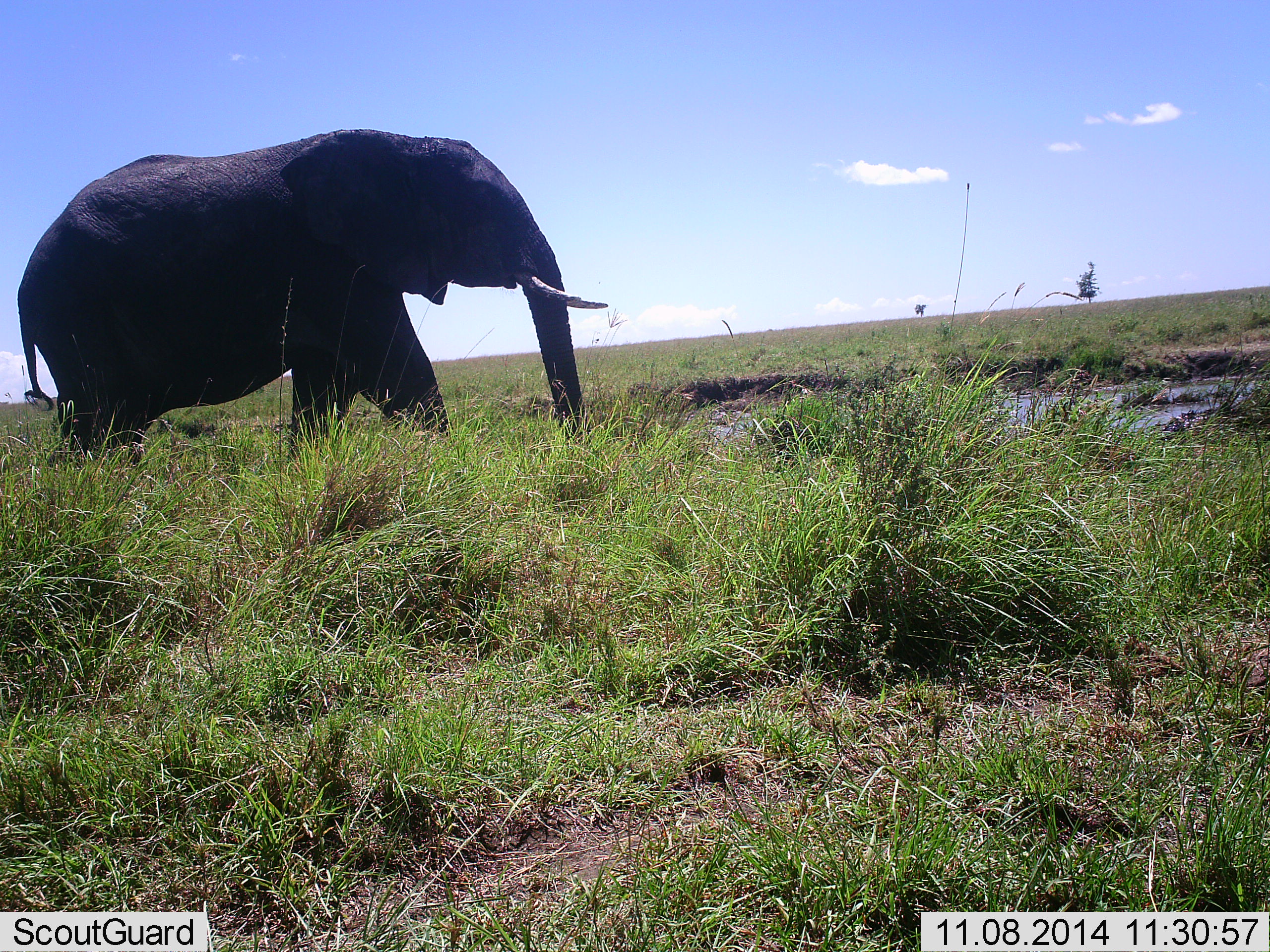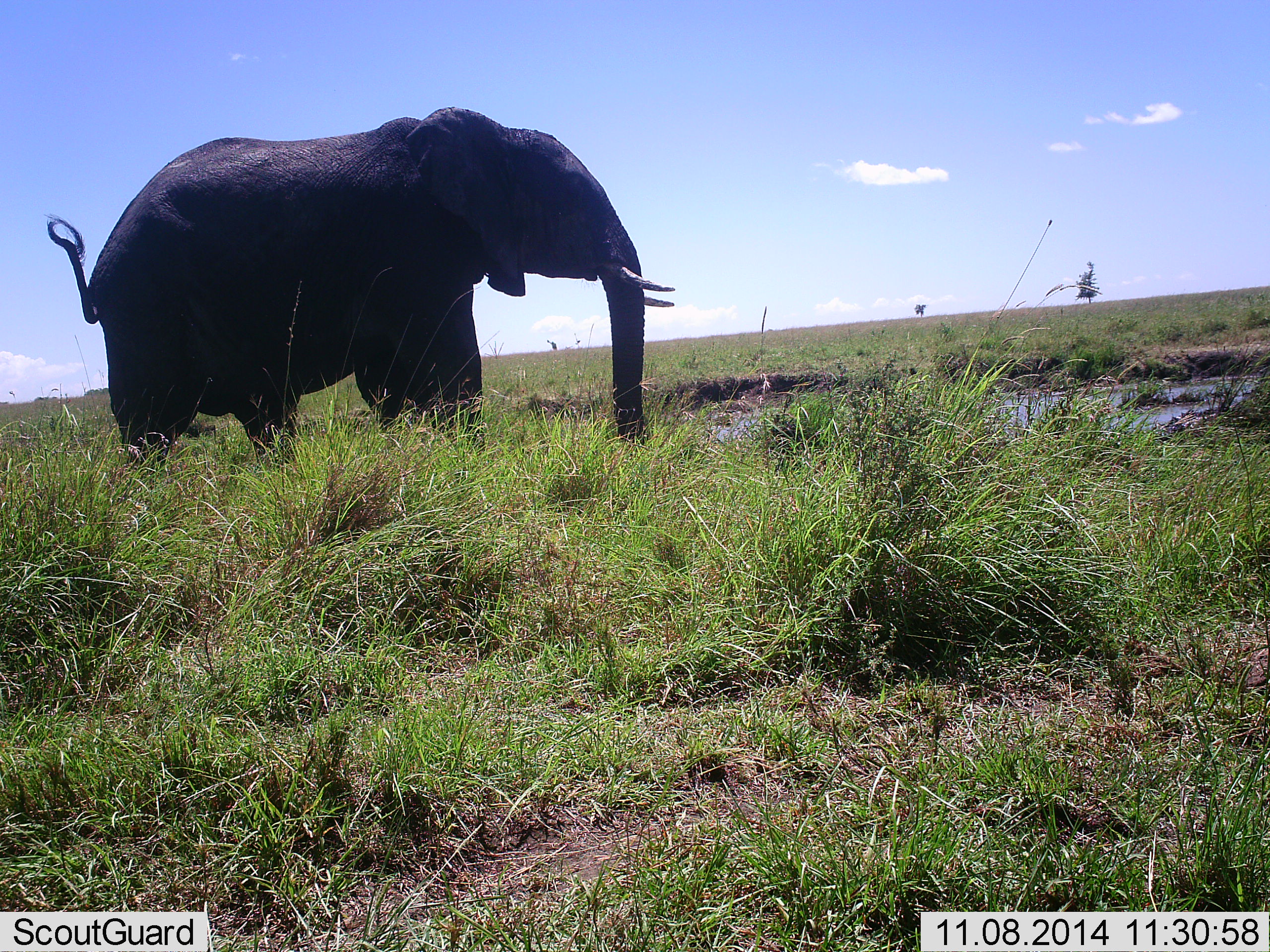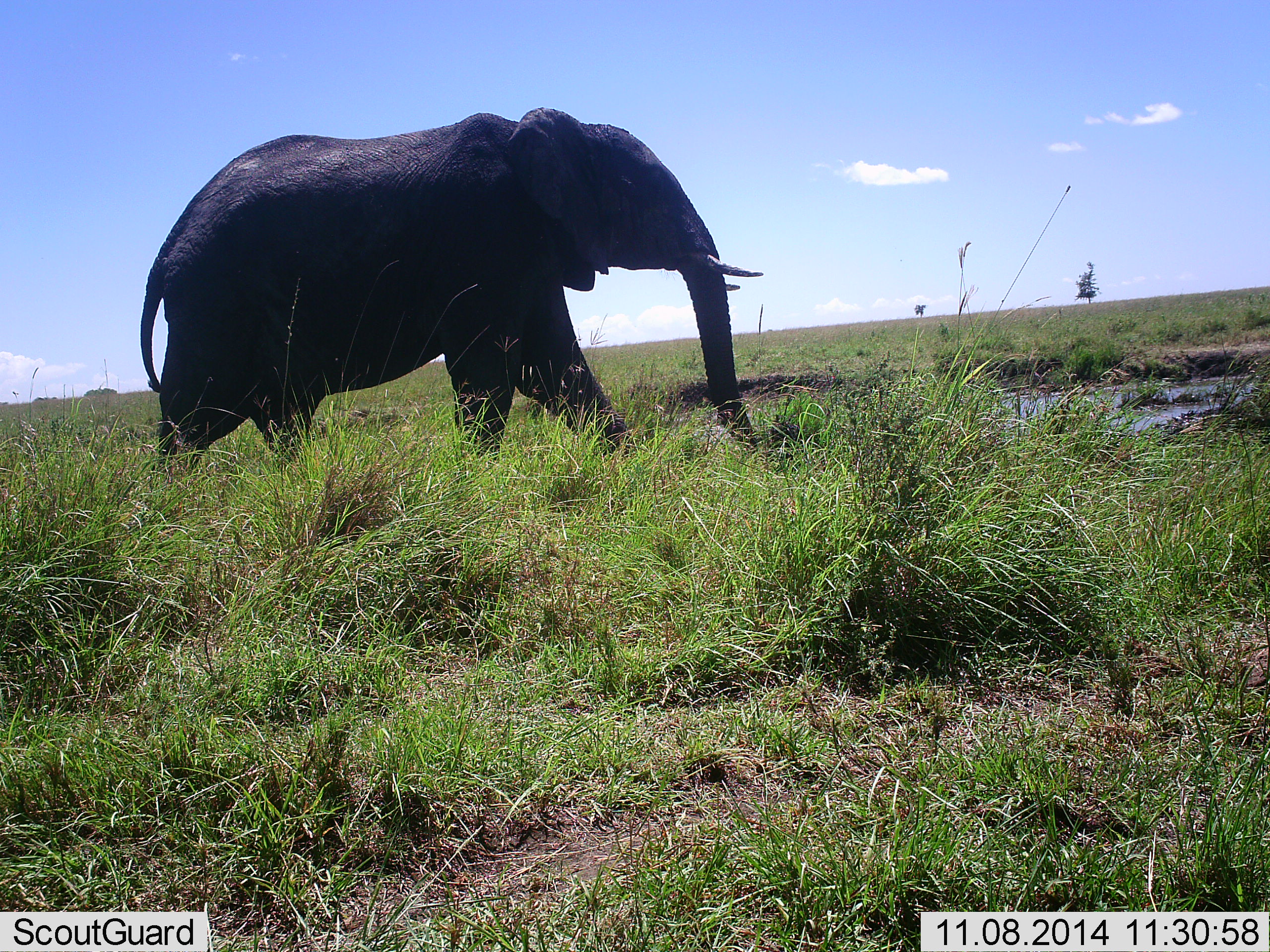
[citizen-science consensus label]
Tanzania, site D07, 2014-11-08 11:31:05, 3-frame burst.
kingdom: Animalia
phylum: Chordata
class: Mammalia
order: Proboscidea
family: Elephantidae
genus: Loxodonta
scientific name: Loxodonta africana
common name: african bush elephant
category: elephant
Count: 1.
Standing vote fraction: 20%.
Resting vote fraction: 10%.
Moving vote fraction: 70%.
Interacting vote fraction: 0%.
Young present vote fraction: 0%.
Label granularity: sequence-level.